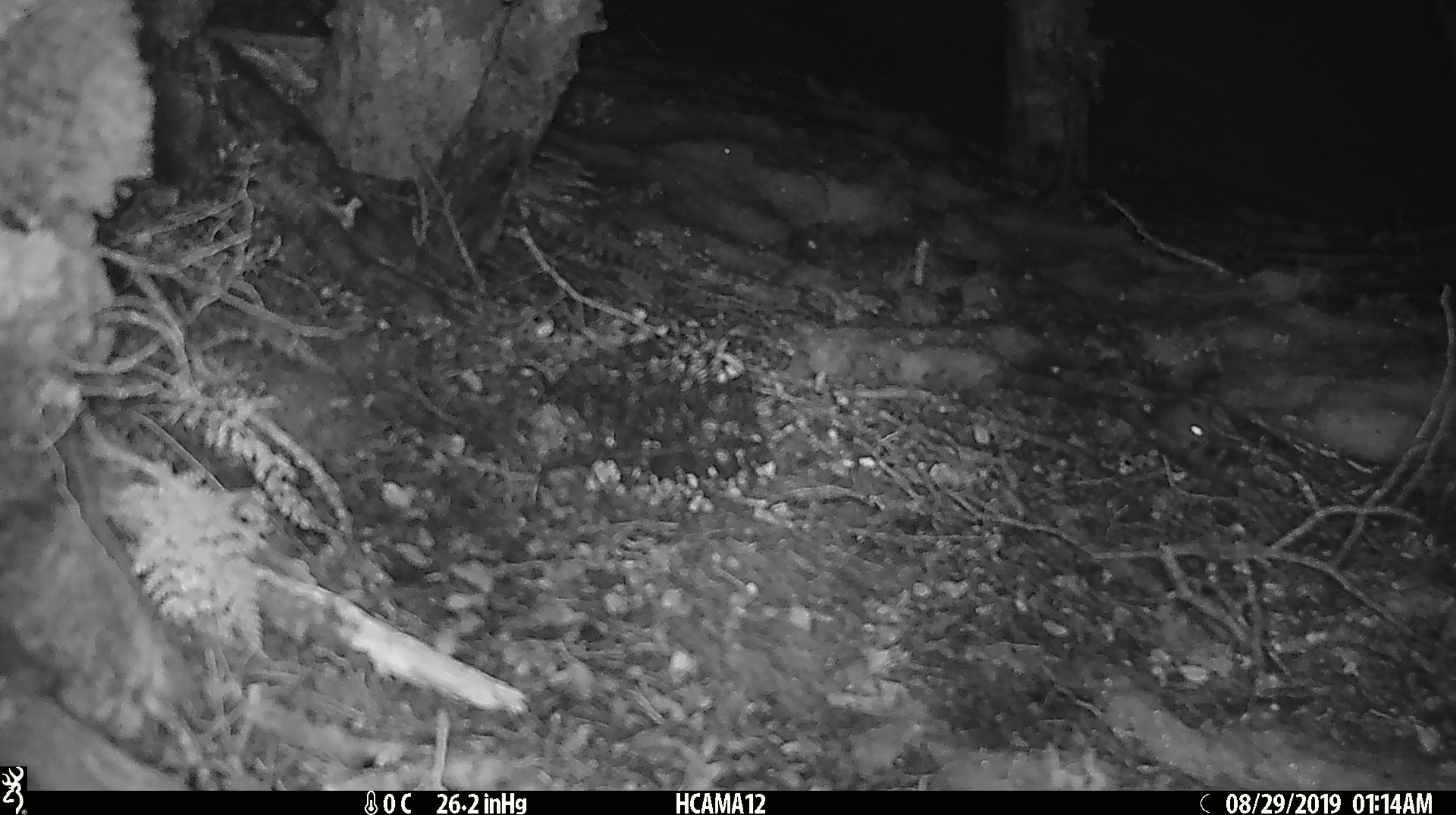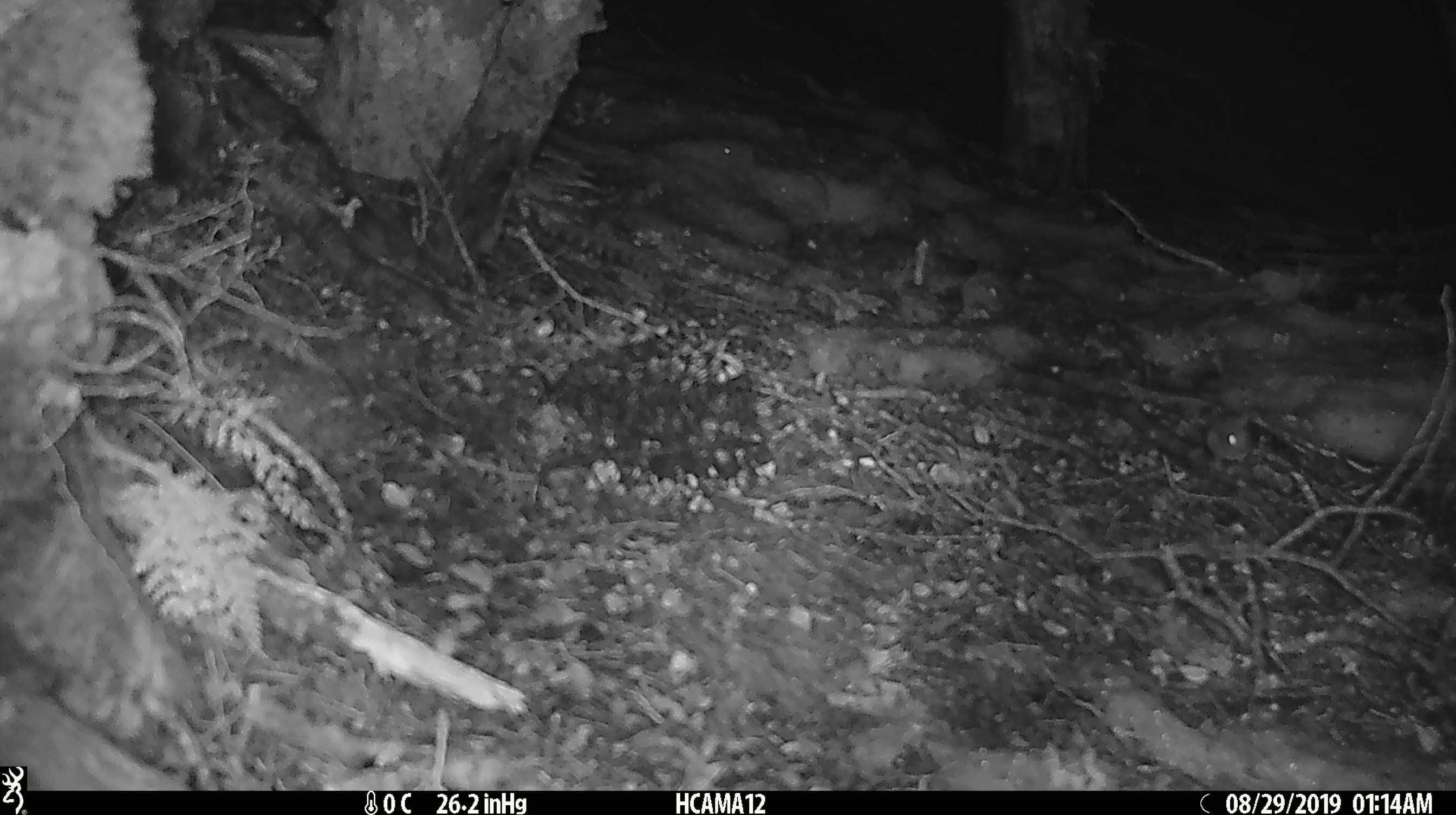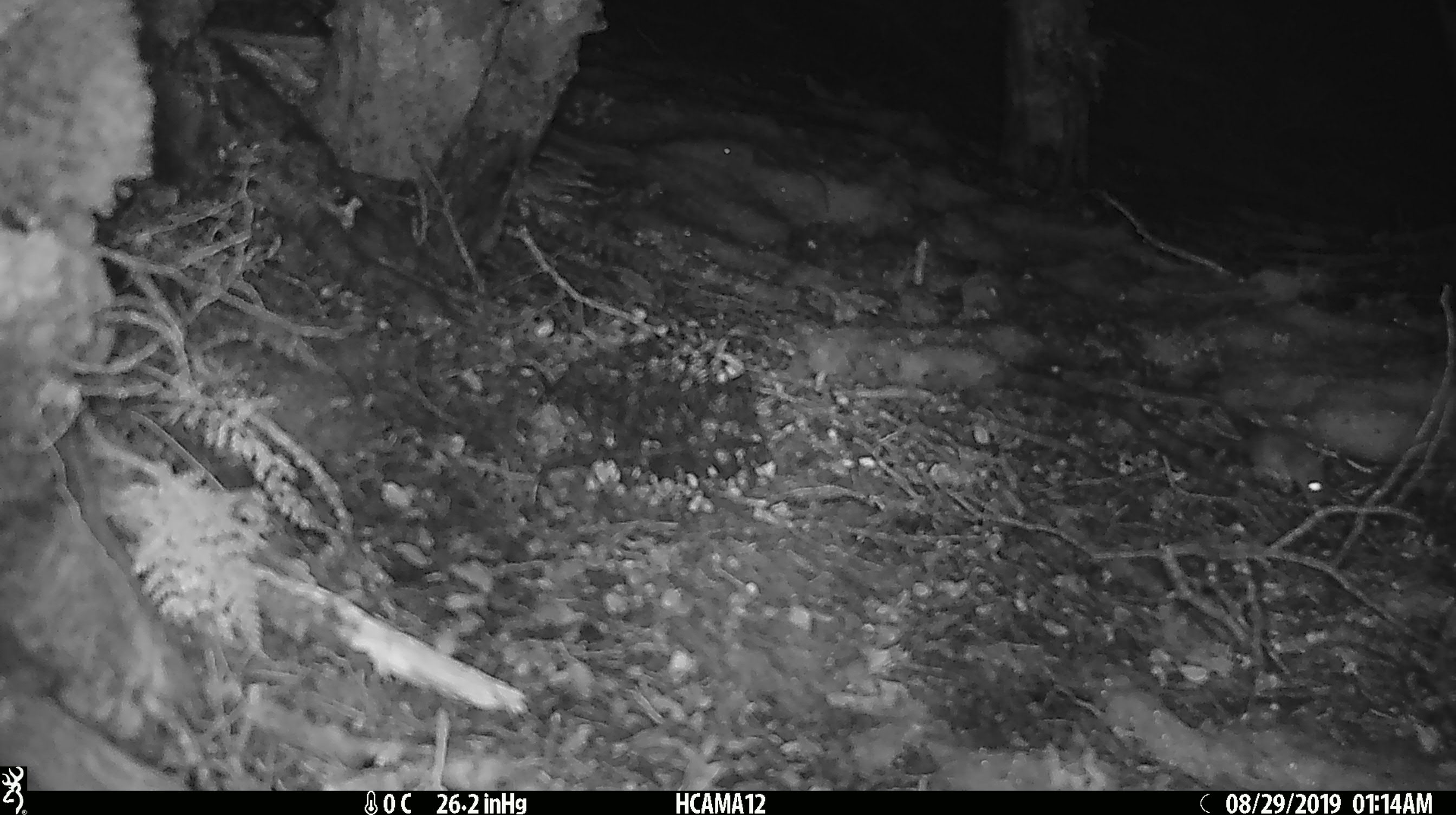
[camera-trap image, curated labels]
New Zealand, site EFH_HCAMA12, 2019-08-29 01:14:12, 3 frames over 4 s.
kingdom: Animalia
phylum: Chordata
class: Mammalia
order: Rodentia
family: Muridae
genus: Mus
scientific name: Mus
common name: mouse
Mouse (Mus).